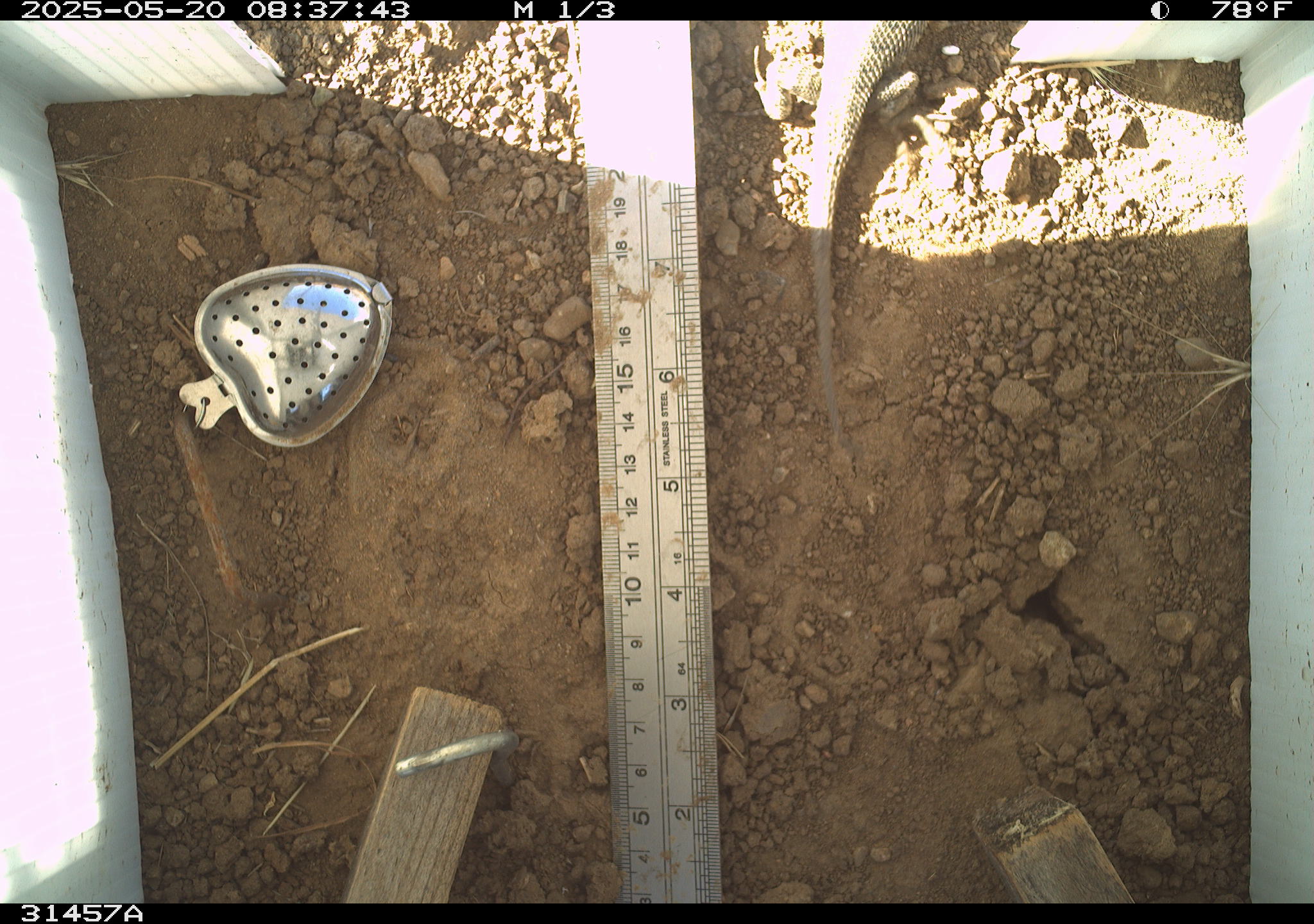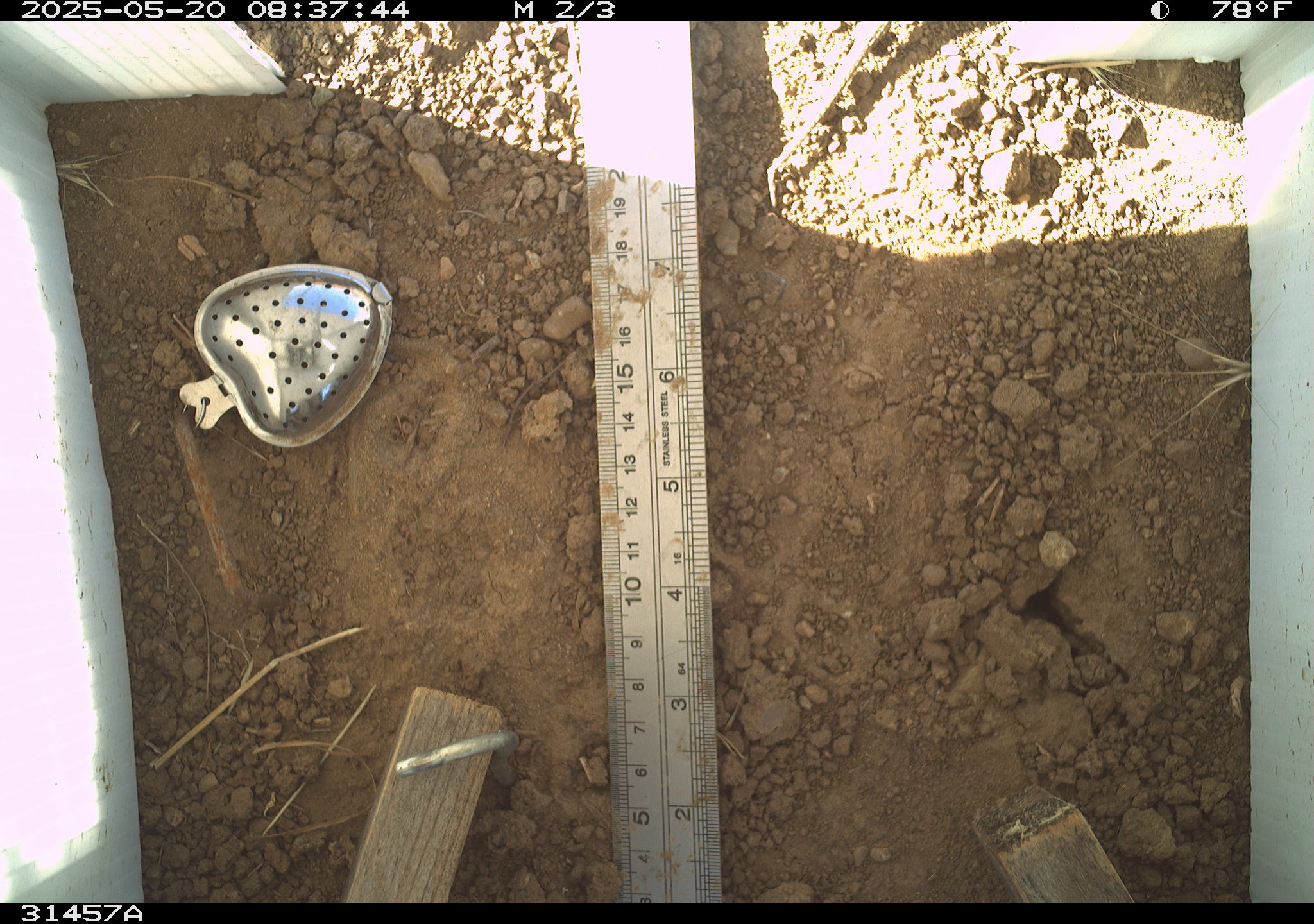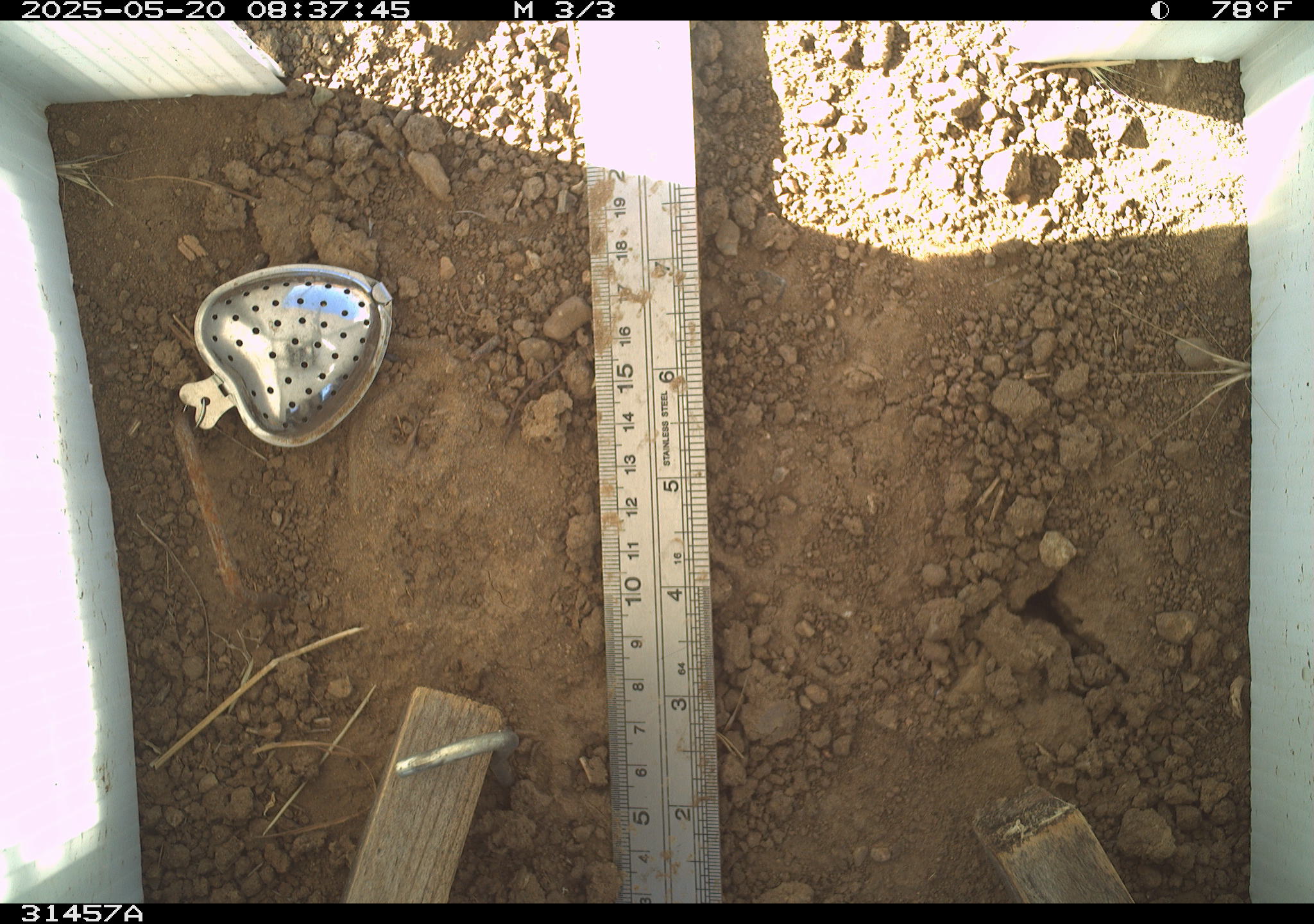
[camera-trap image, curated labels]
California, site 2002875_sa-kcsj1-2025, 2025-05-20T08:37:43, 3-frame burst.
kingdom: Animalia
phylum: Chordata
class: Reptilia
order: Squamata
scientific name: Squamata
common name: lizards and snakes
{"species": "lizards and snakes (Squamata)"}